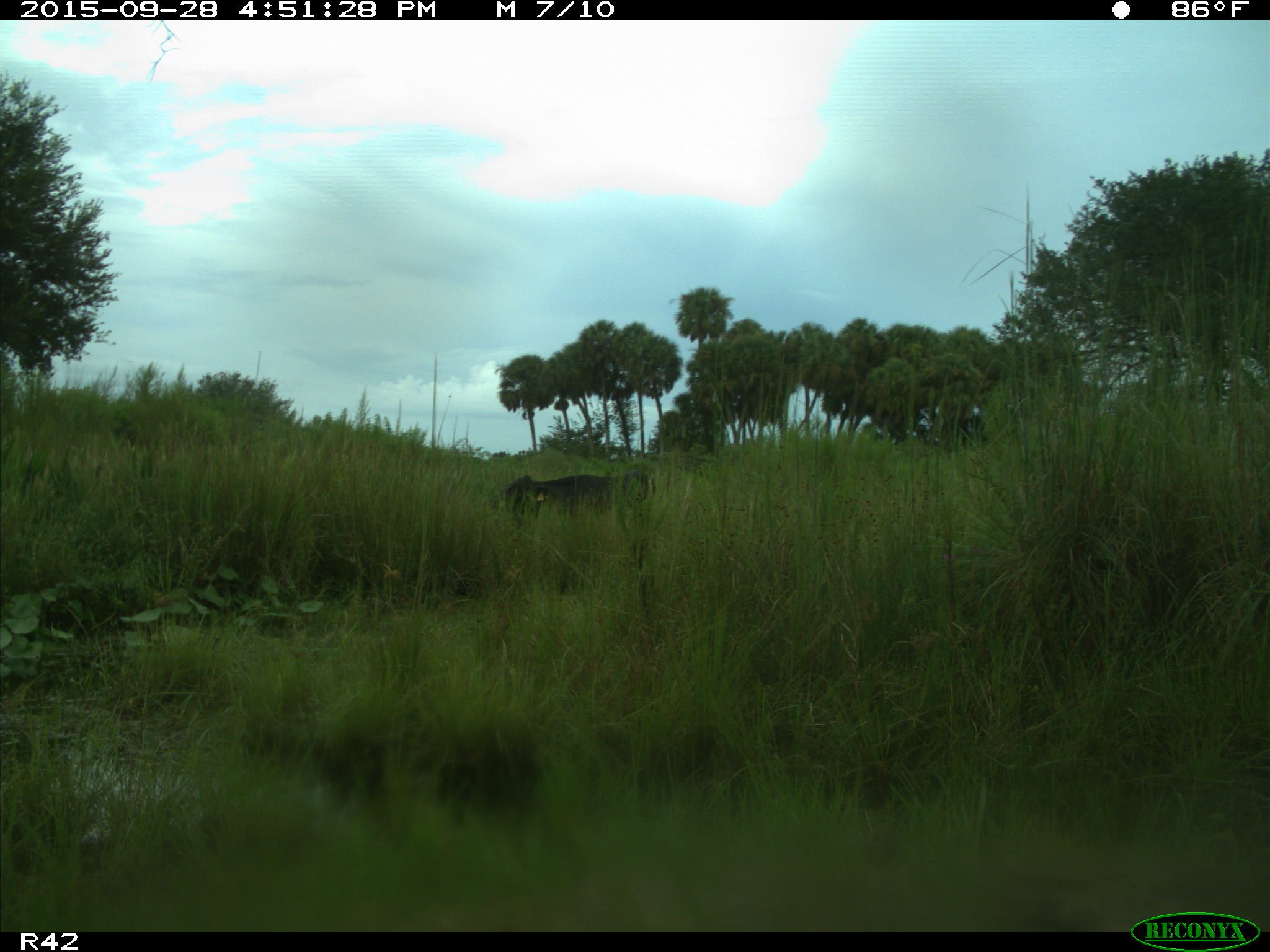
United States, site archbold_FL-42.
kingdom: Animalia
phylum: Chordata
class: Mammalia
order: Artiodactyla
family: Bovidae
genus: Bos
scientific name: Bos taurus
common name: domestic cow